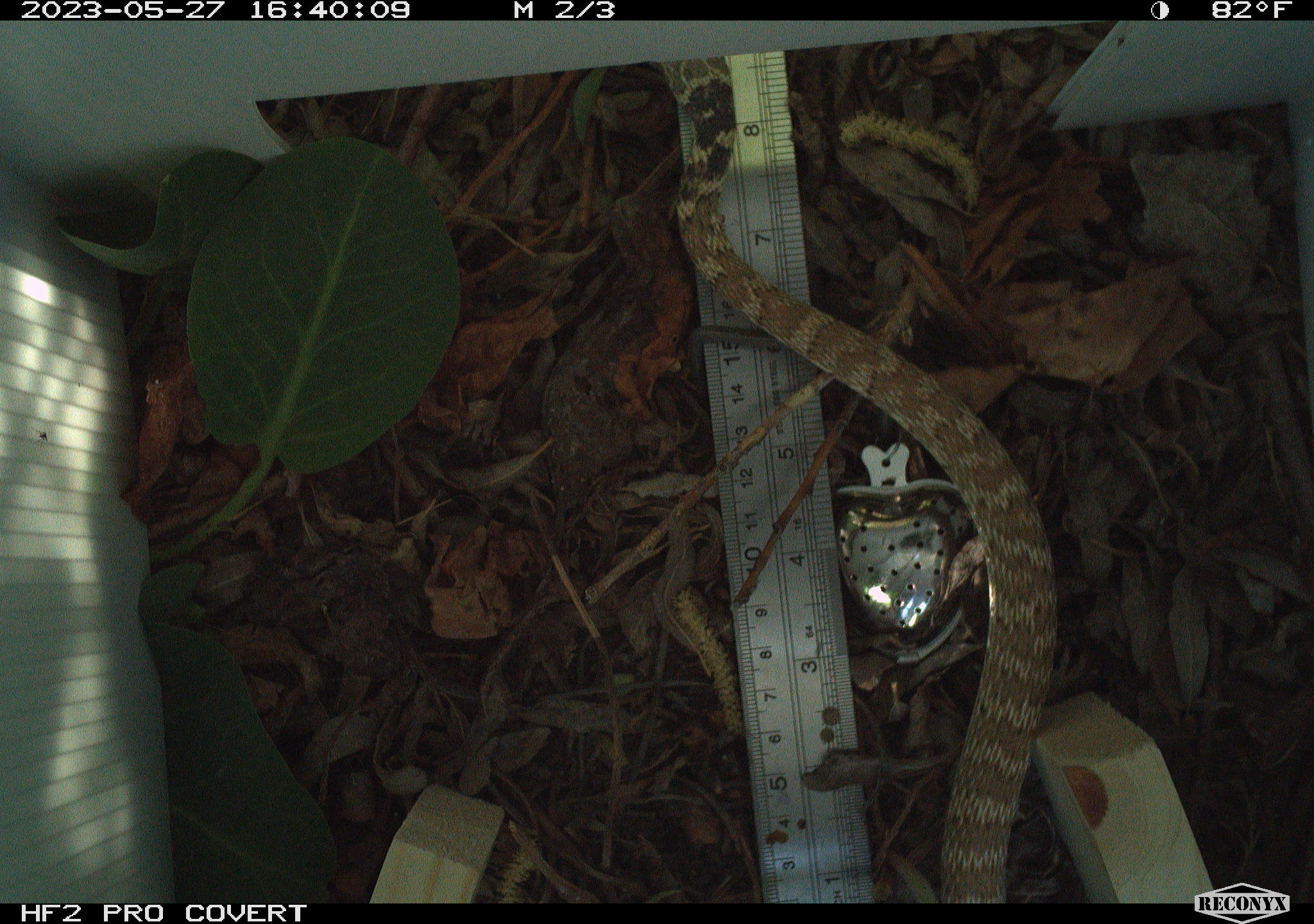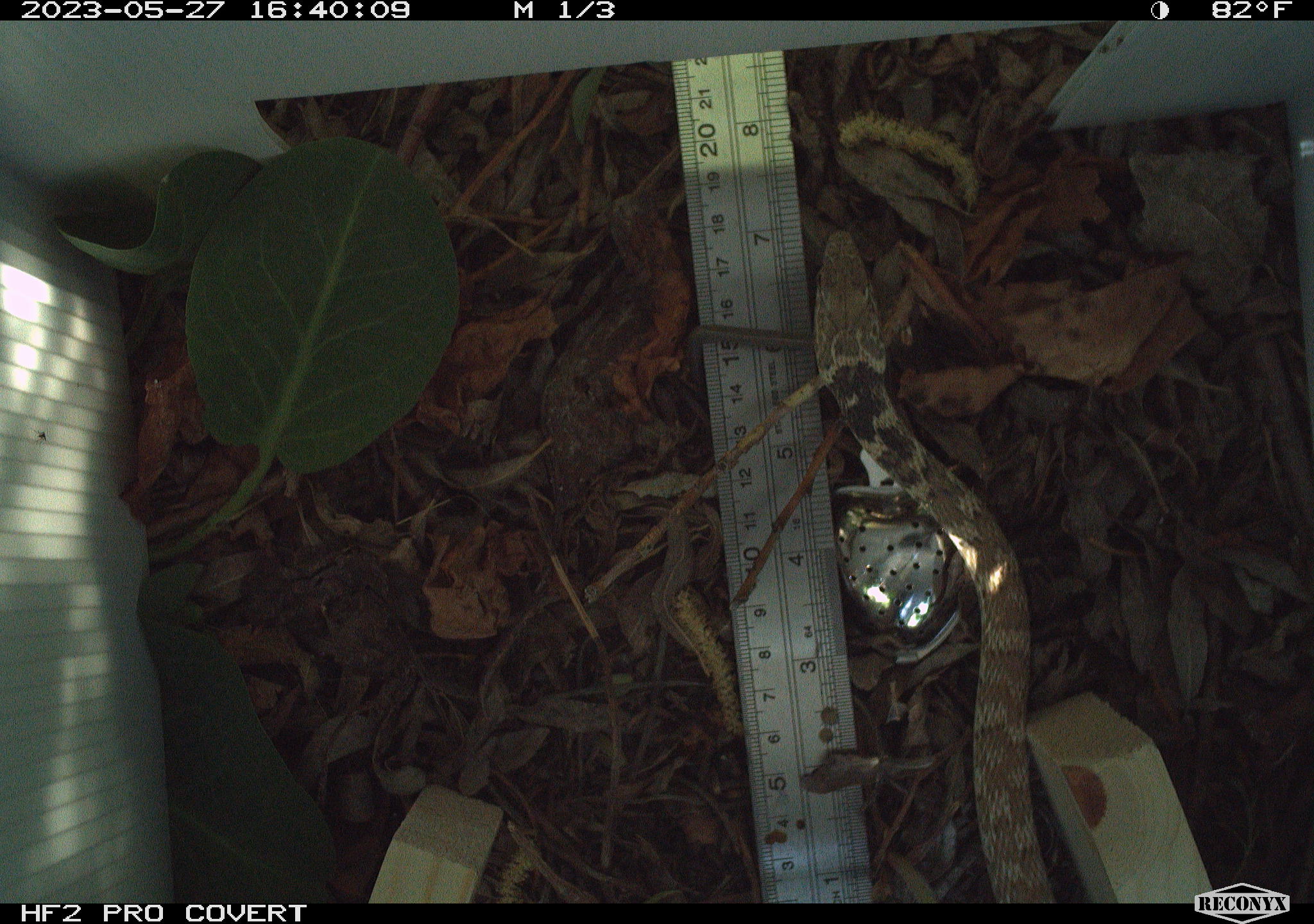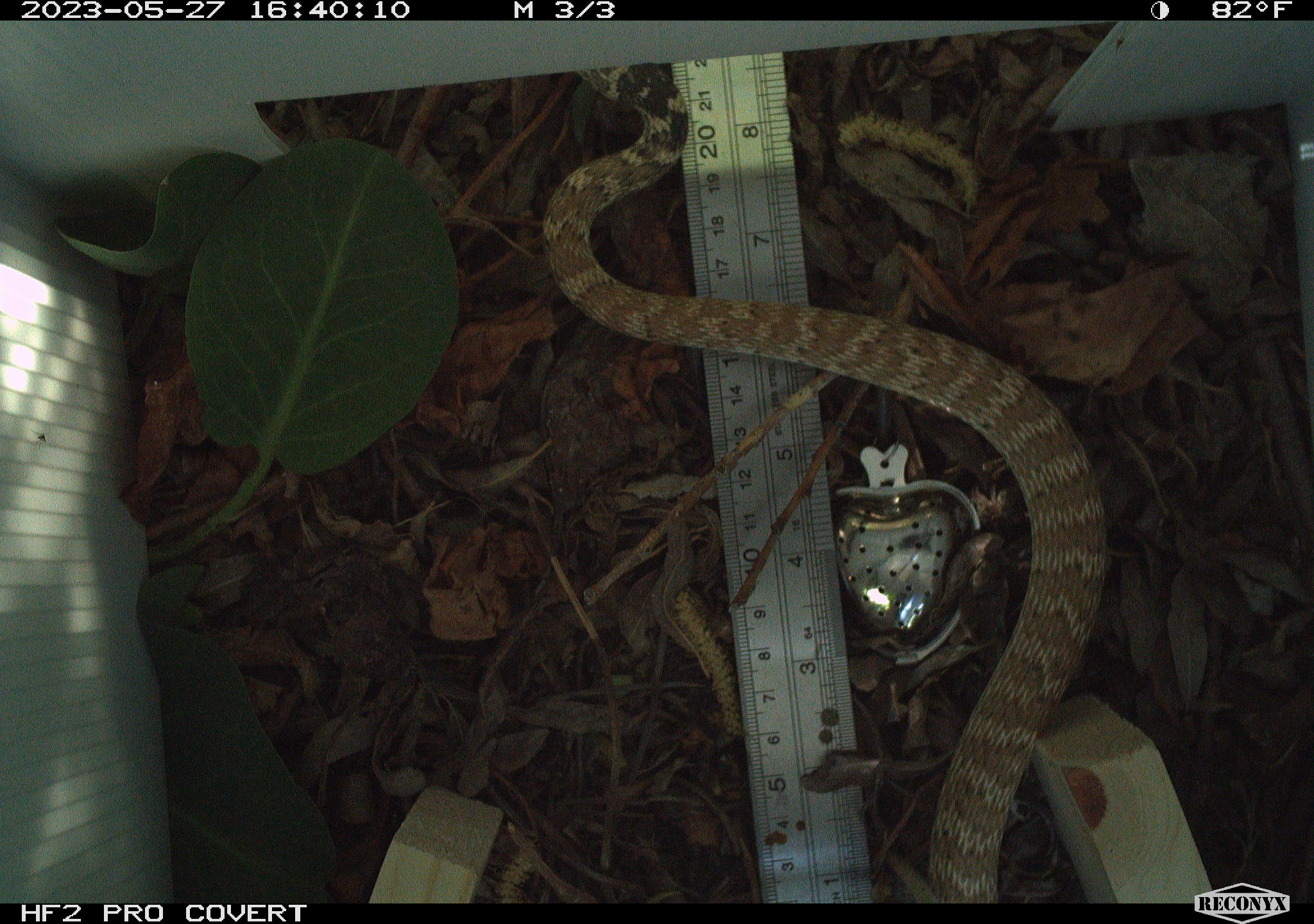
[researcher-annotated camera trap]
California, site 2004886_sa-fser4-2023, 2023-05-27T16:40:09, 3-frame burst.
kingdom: Animalia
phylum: Chordata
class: Reptilia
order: Squamata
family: Colubridae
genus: Masticophis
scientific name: Masticophis flagellum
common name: coachwhip